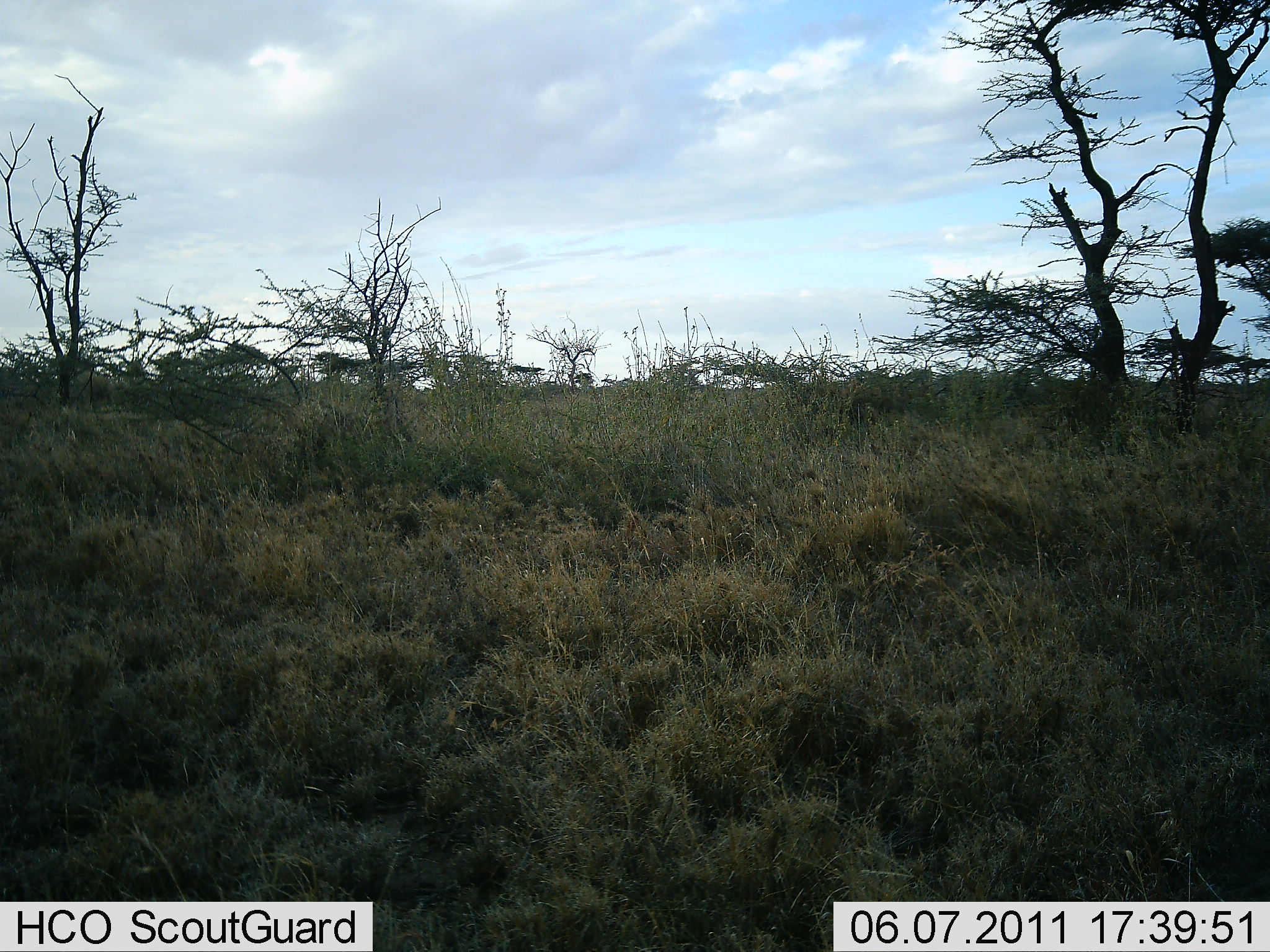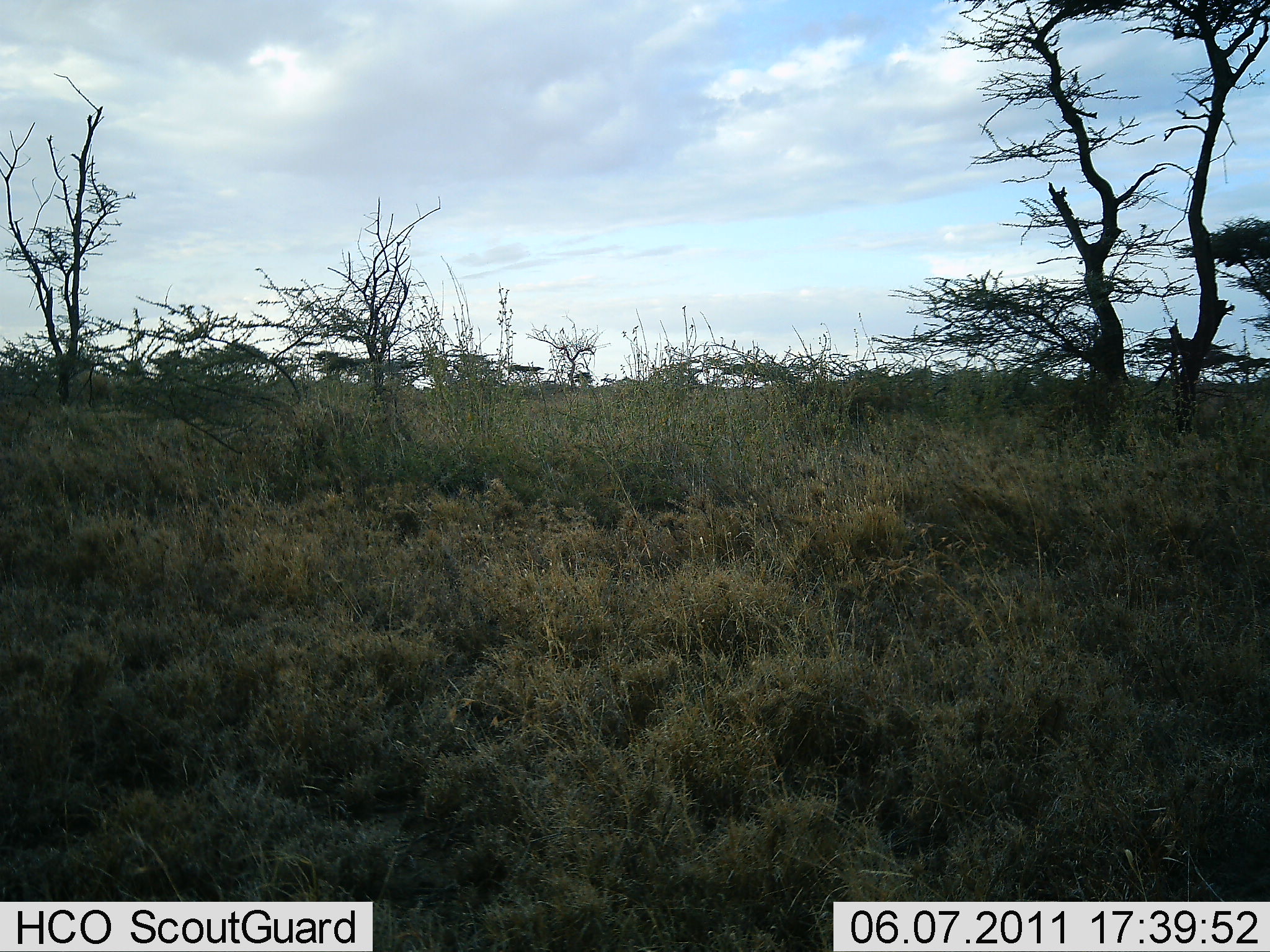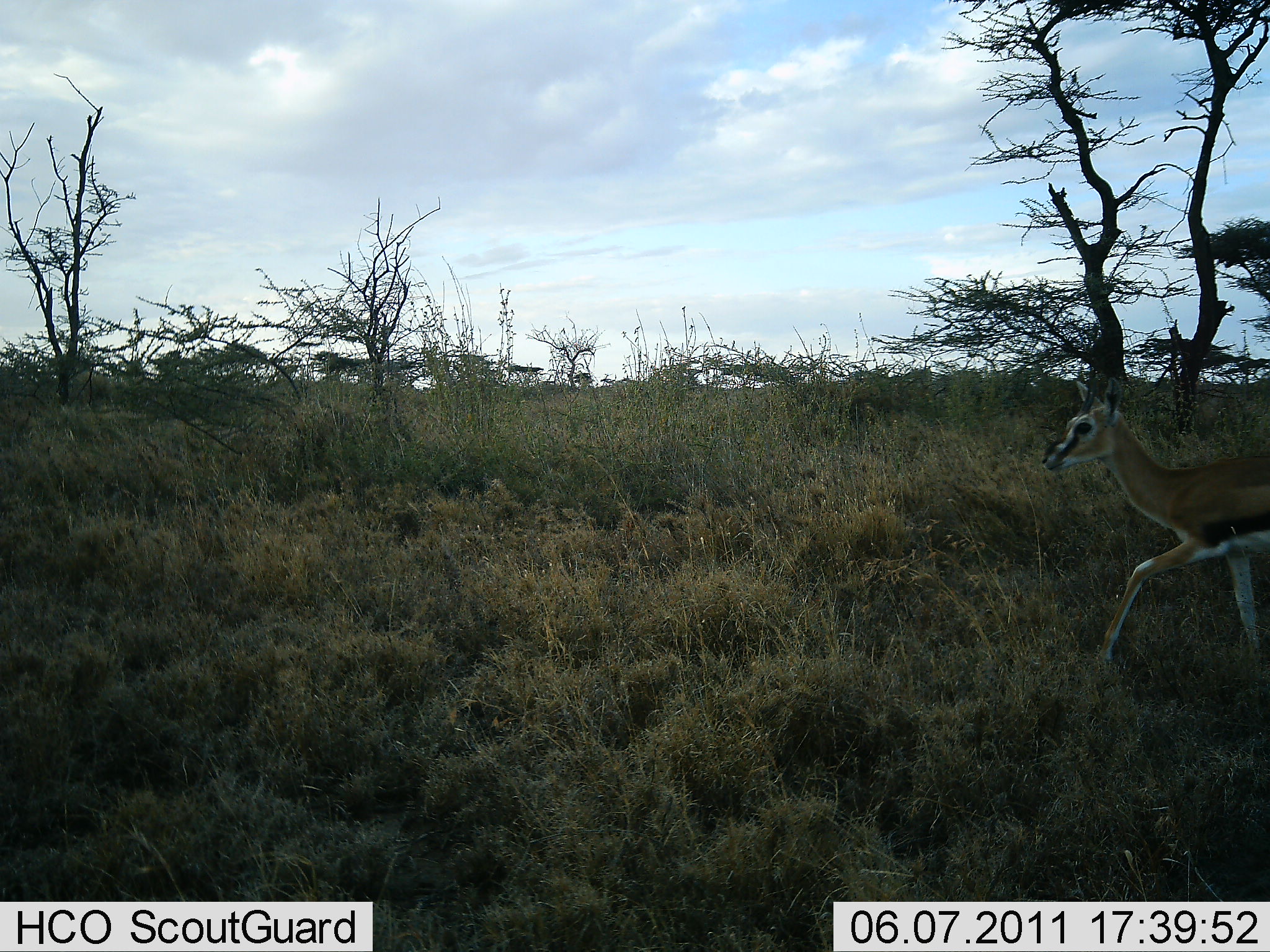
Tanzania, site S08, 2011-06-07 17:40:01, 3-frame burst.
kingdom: Animalia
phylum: Chordata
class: Mammalia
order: Artiodactyla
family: Bovidae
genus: Eudorcas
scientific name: Eudorcas thomsonii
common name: thomson's gazelle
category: gazellethomsons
Gazellethomsons (thomson's gazelle) (Eudorcas thomsonii), count 1. Behavior (volunteer vote fractions): standing 0%, resting 0%, moving 100%, interacting 0%. Young present (vote fraction): 0%. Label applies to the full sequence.